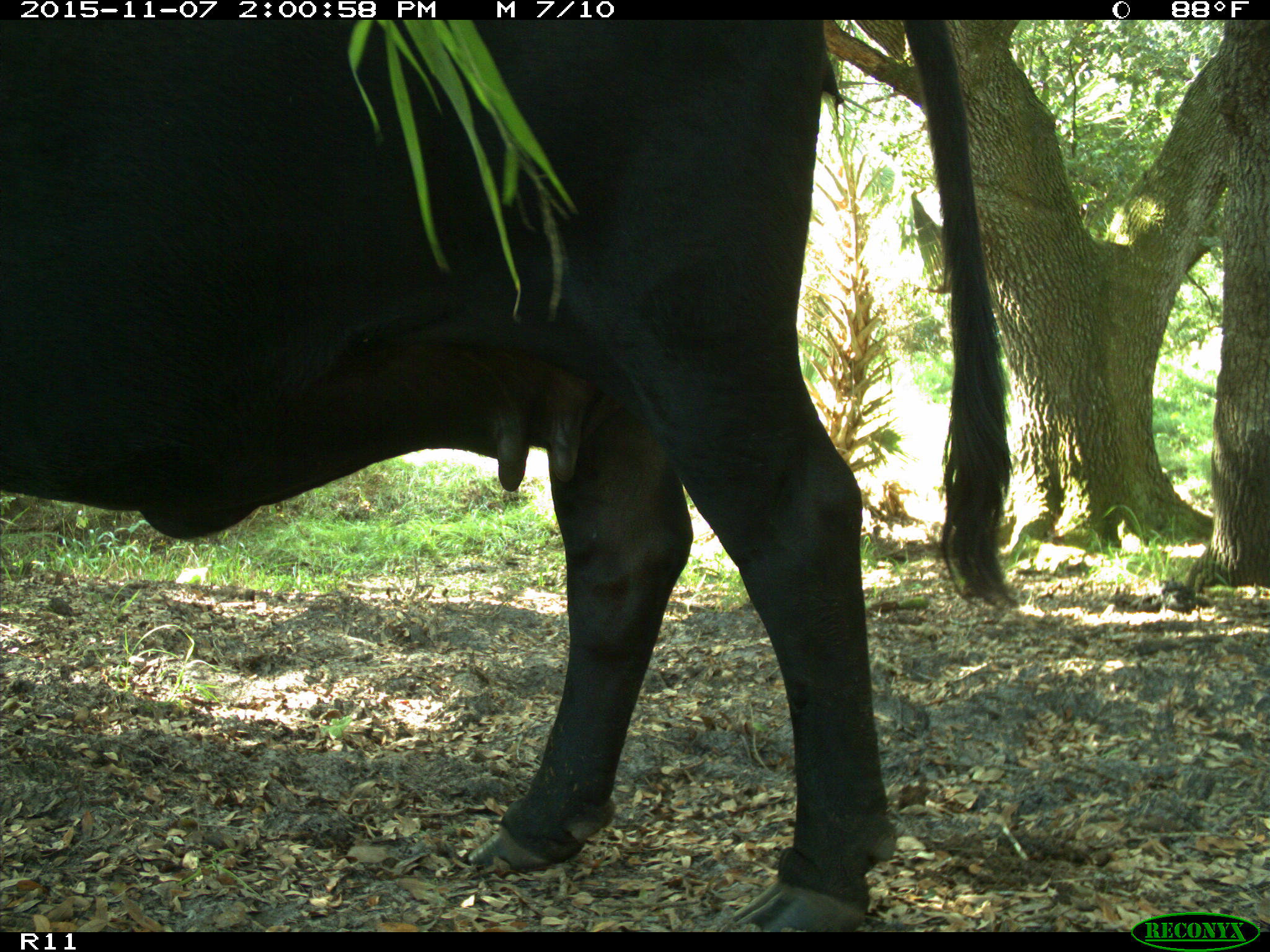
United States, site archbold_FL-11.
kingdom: Animalia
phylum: Chordata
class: Mammalia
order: Artiodactyla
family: Bovidae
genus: Bos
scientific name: Bos taurus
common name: domestic cow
Bos taurus (domestic cow).